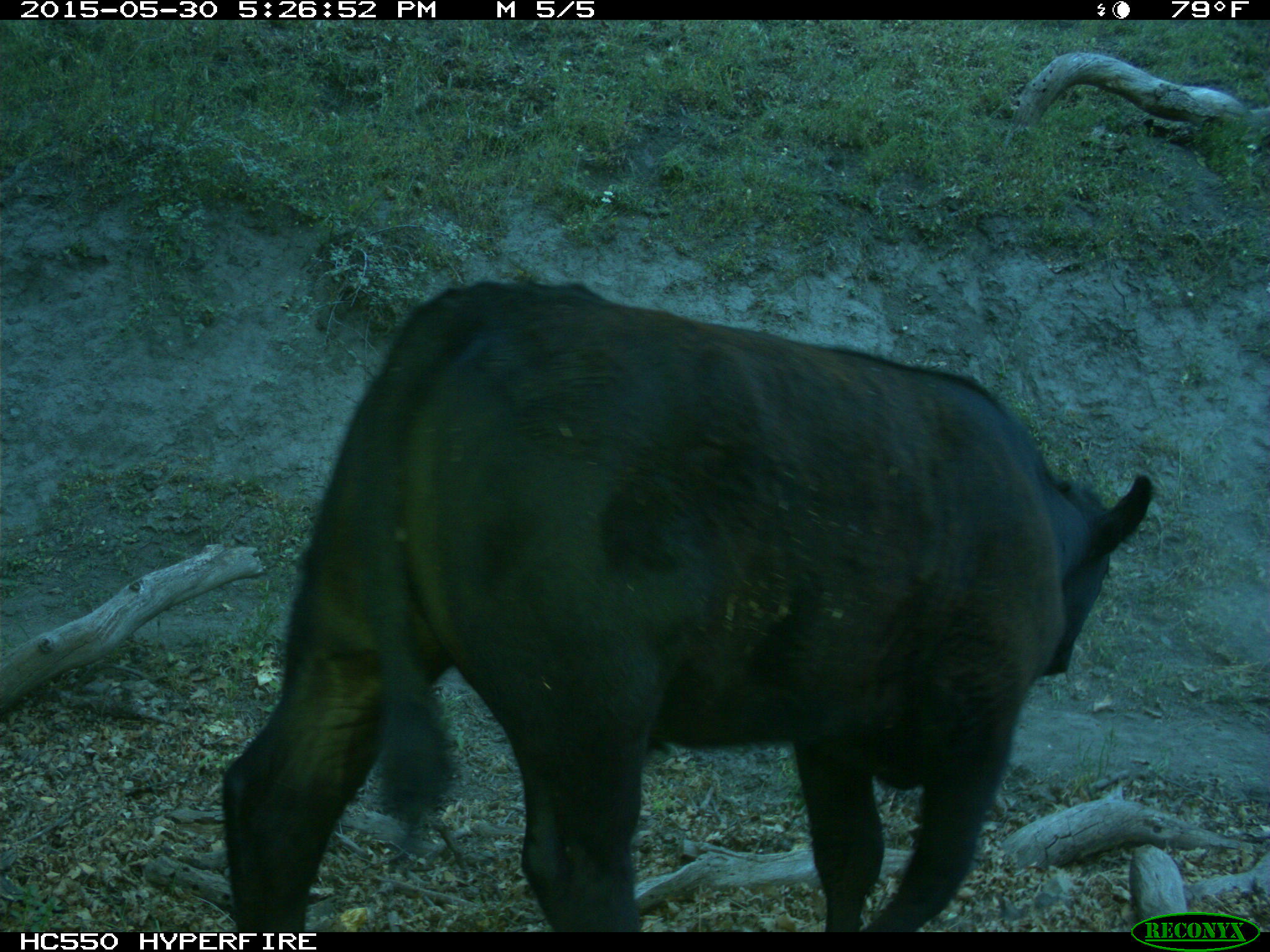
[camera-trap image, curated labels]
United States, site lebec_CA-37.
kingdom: Animalia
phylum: Chordata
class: Mammalia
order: Artiodactyla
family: Bovidae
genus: Bos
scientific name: Bos taurus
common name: domestic cow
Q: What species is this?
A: Bos taurus (domestic cow).